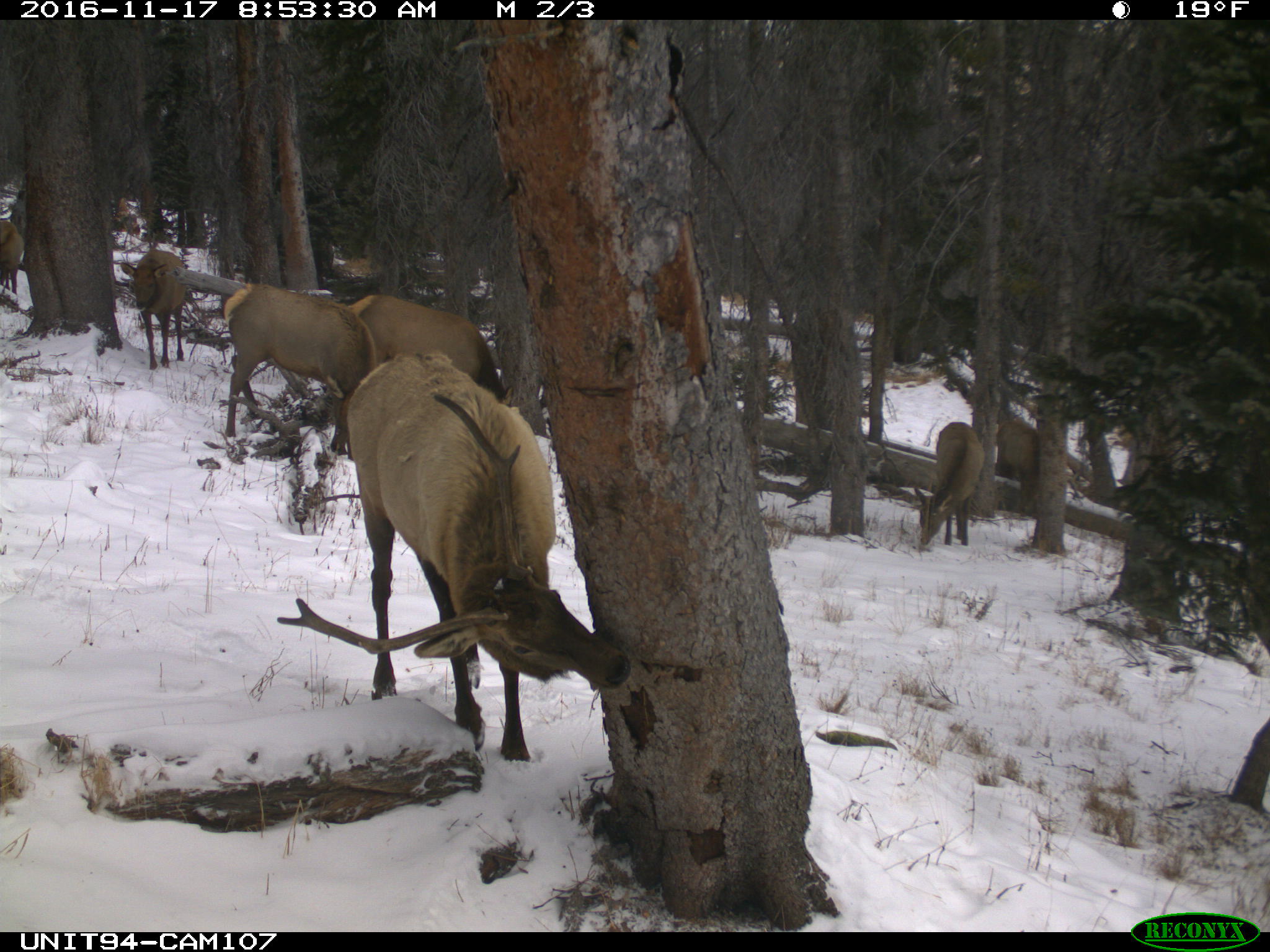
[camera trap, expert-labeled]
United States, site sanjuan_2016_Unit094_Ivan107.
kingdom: Animalia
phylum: Chordata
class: Mammalia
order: Artiodactyla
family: Cervidae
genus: Cervus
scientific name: Cervus elaphus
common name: red deer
Cervus elaphus (red deer).